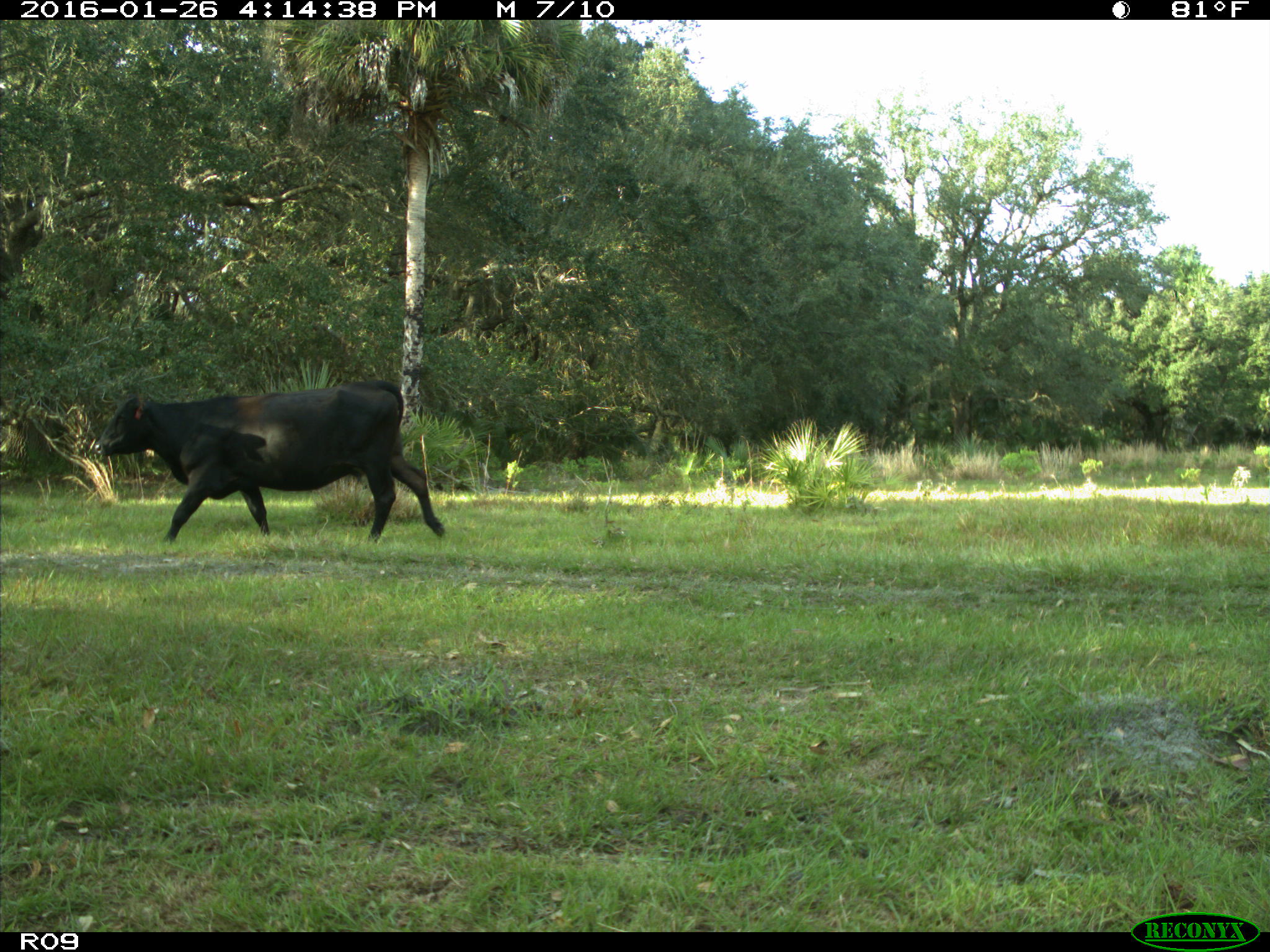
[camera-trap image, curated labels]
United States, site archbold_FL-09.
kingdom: Animalia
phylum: Chordata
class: Mammalia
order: Artiodactyla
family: Bovidae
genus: Bos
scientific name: Bos taurus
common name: domestic cow